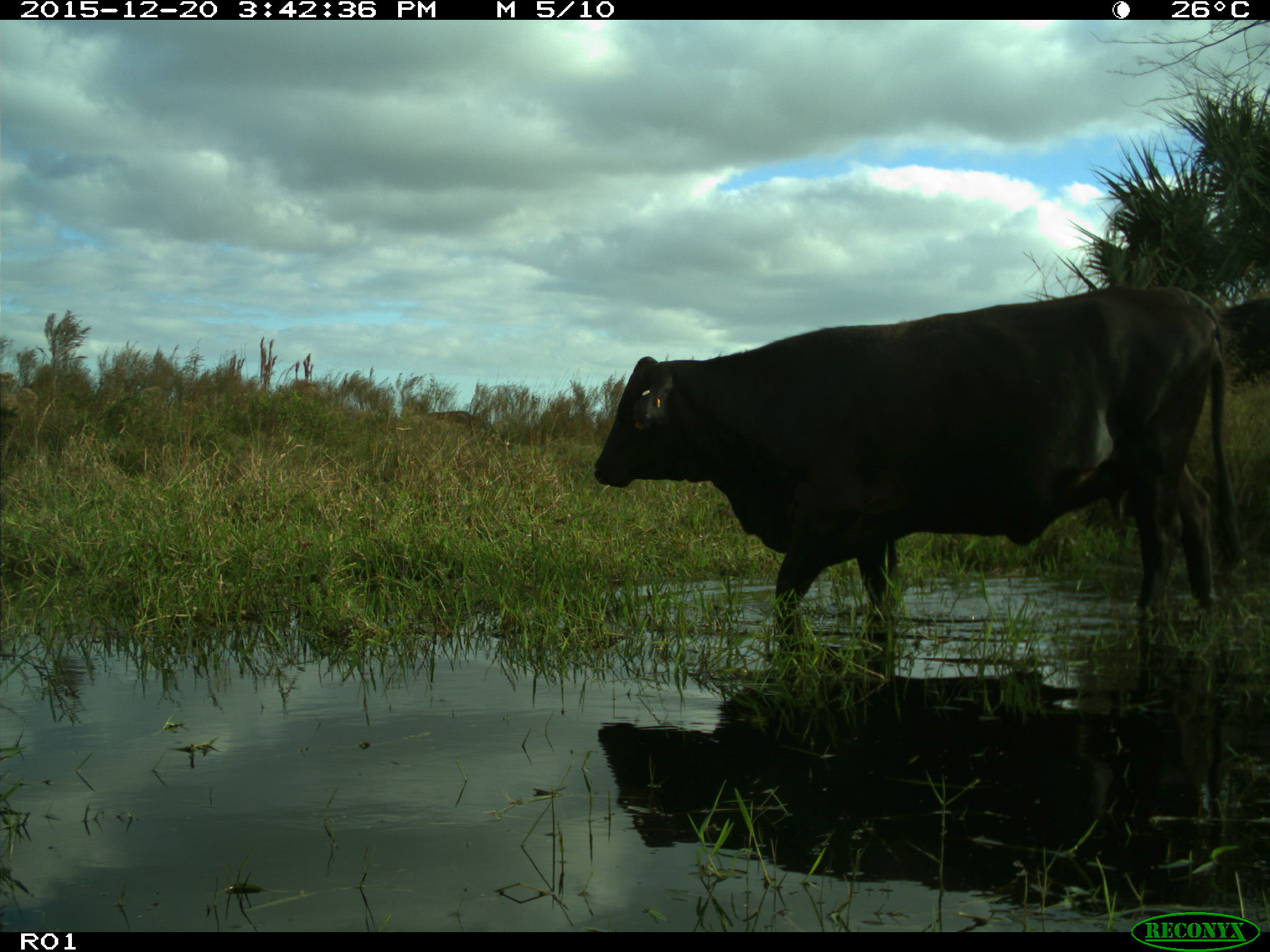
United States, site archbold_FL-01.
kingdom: Animalia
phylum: Chordata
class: Mammalia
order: Artiodactyla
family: Bovidae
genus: Bos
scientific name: Bos taurus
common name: domestic cow